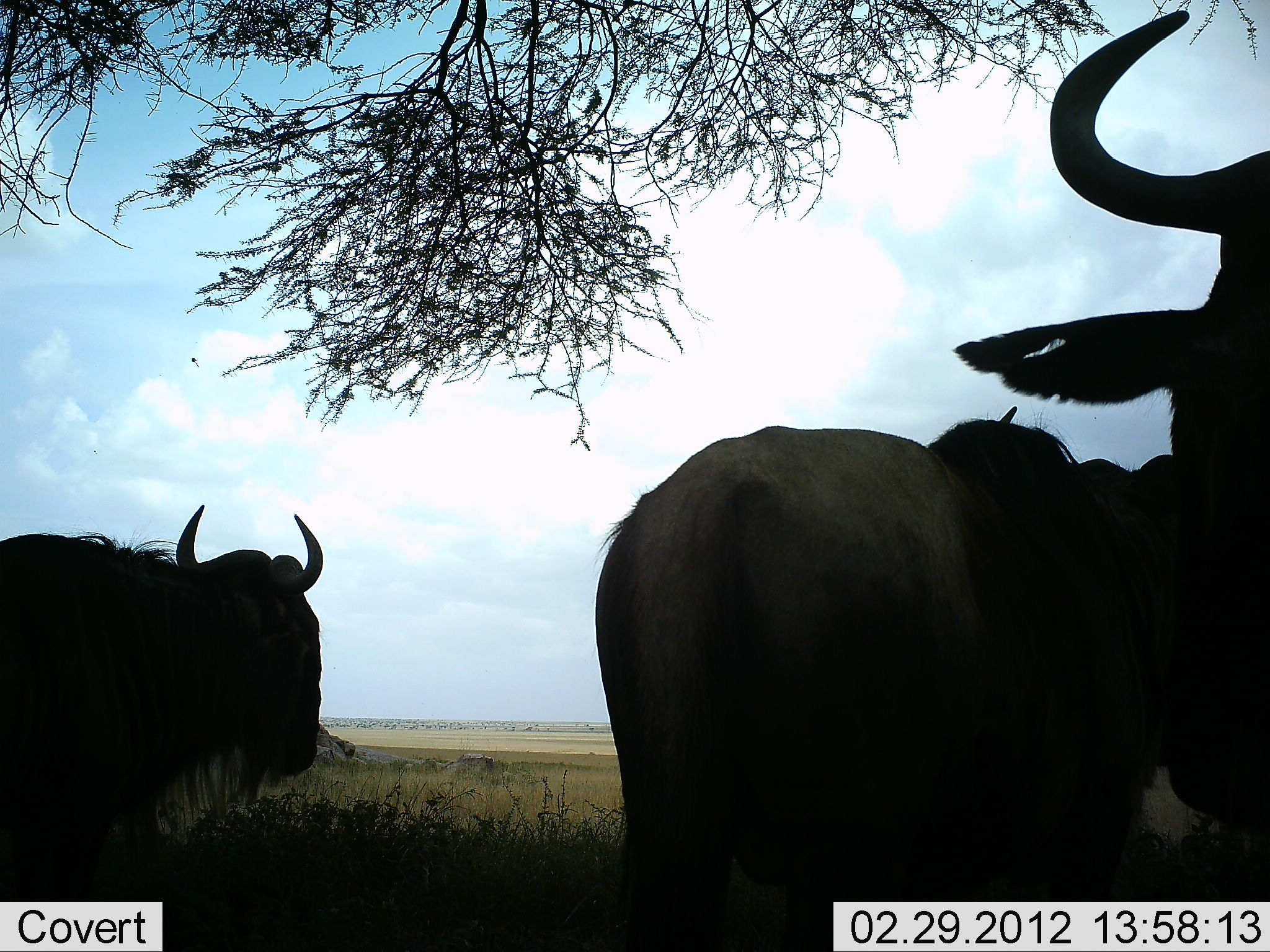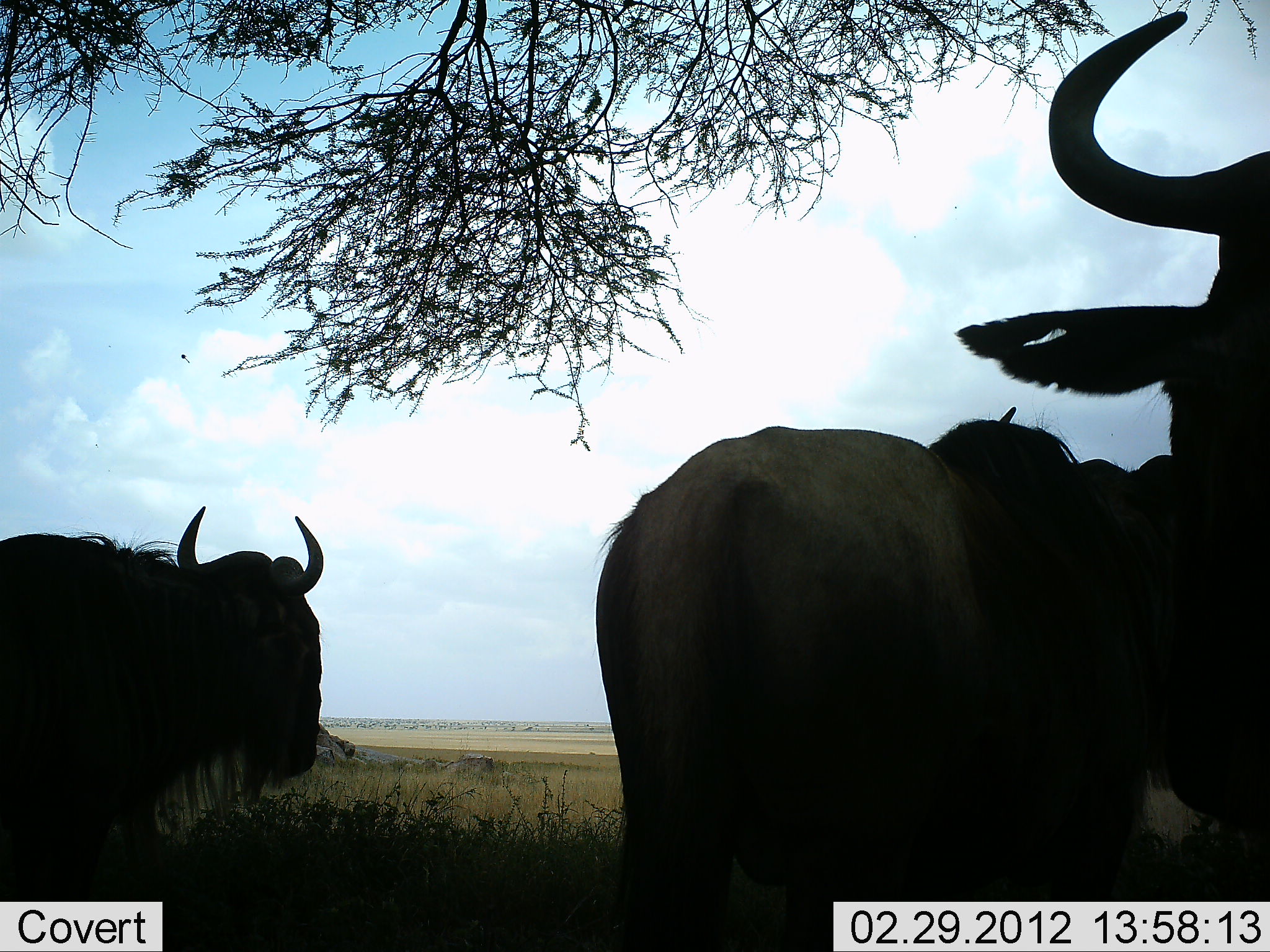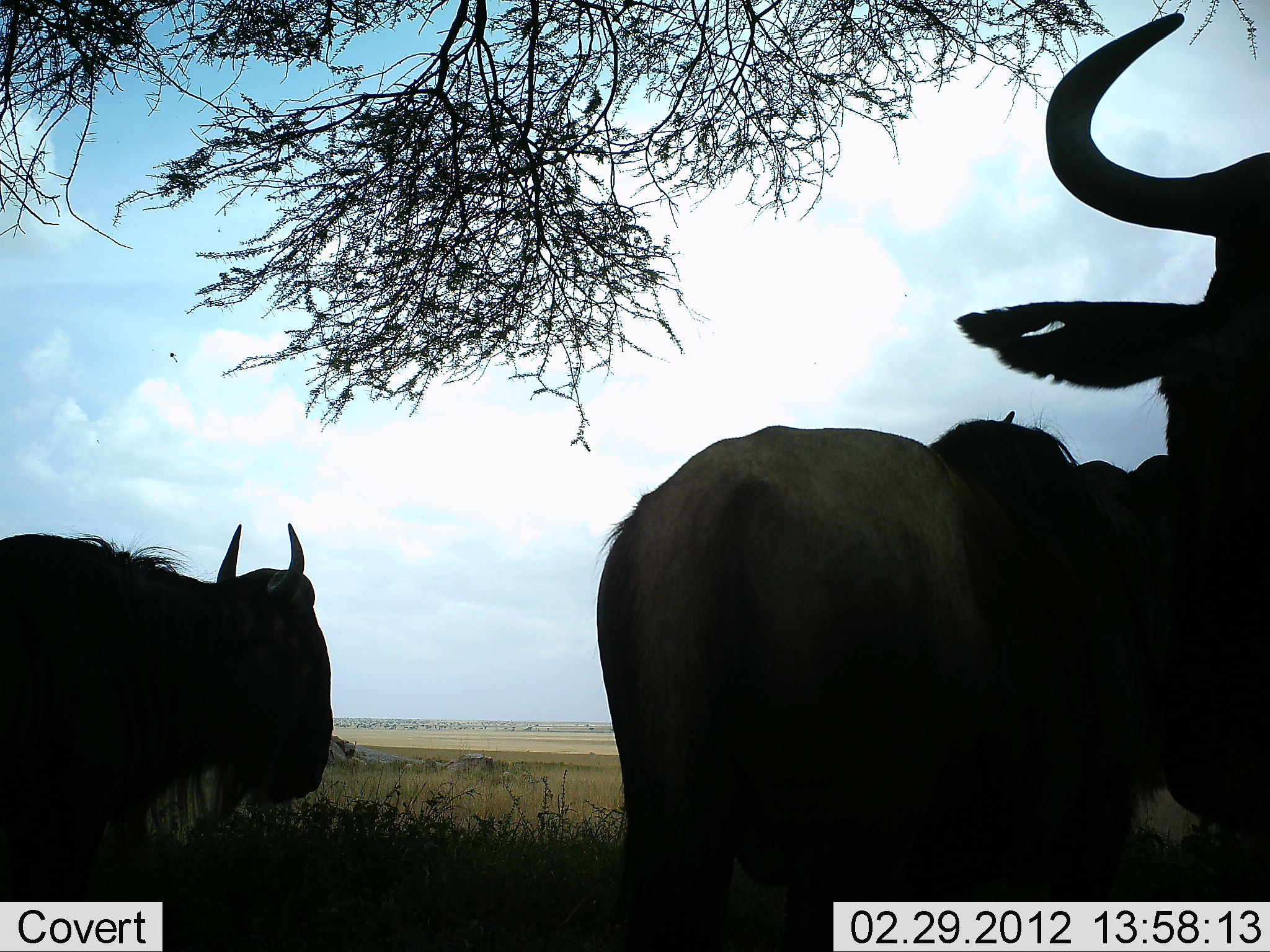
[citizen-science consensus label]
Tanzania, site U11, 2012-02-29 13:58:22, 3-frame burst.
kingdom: Animalia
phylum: Chordata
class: Mammalia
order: Artiodactyla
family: Bovidae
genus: Connochaetes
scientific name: Connochaetes taurinus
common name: blue wildebeest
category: wildebeest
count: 3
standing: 96%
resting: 4%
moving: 0%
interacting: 4%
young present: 0%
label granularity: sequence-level